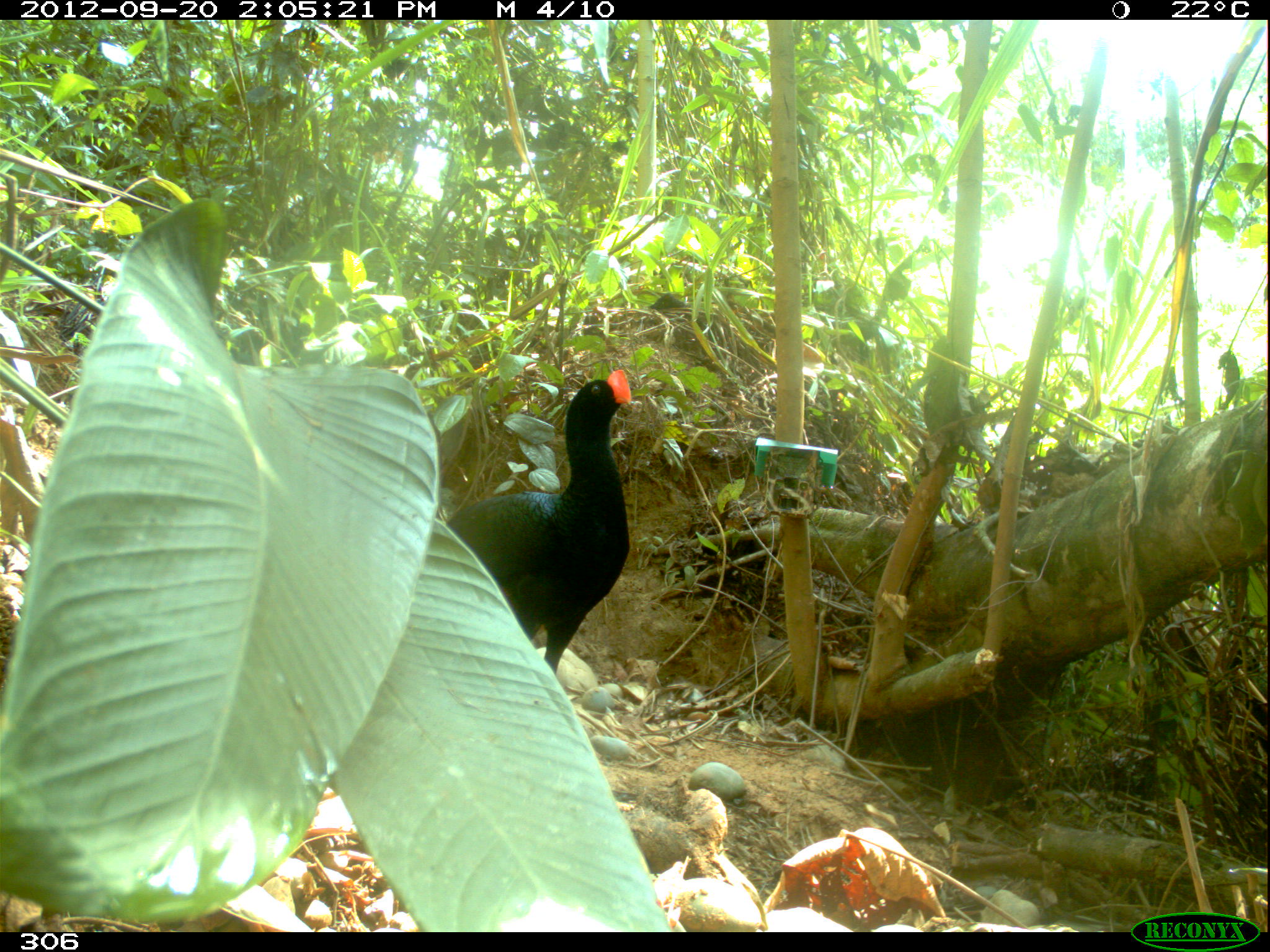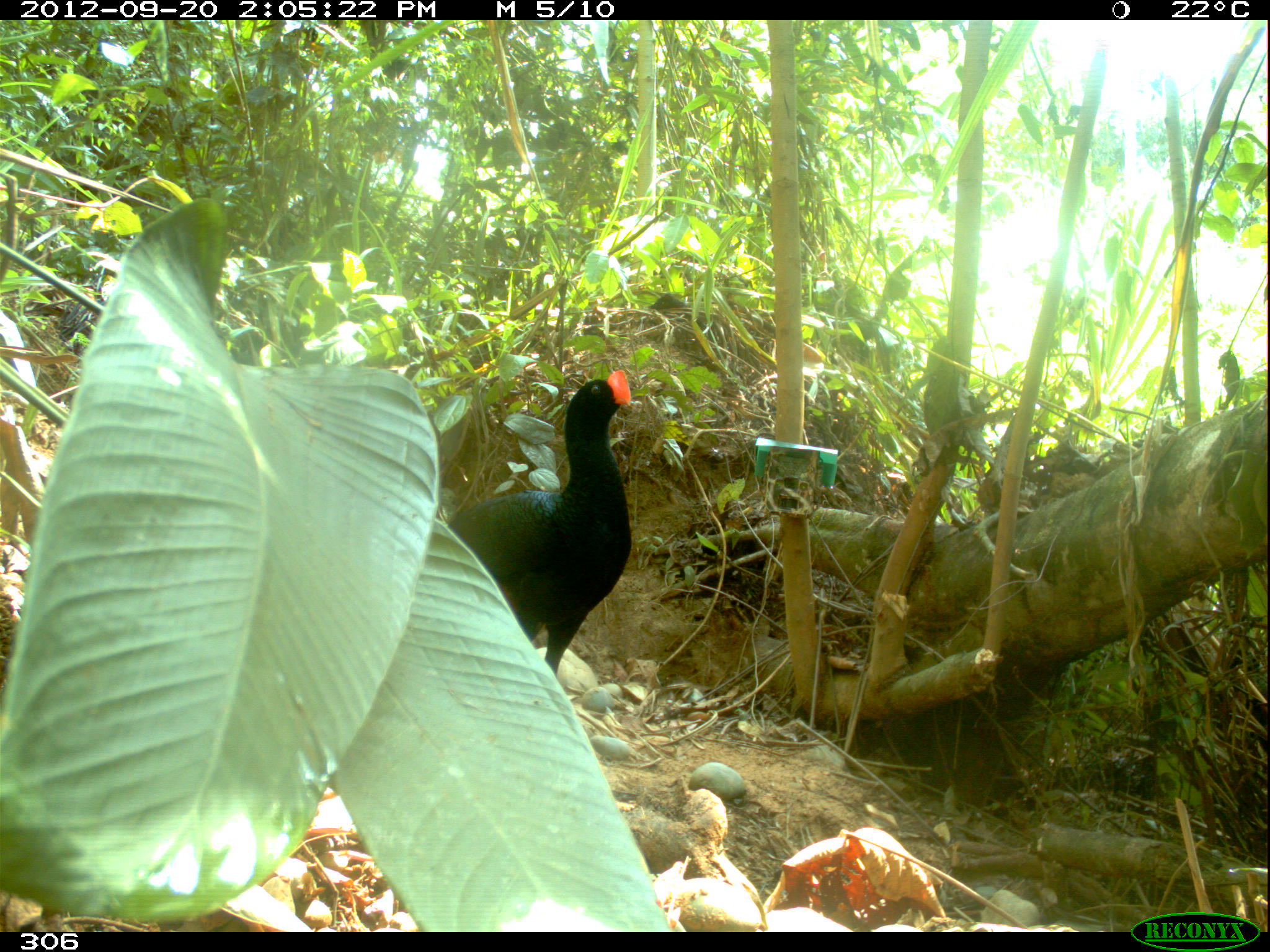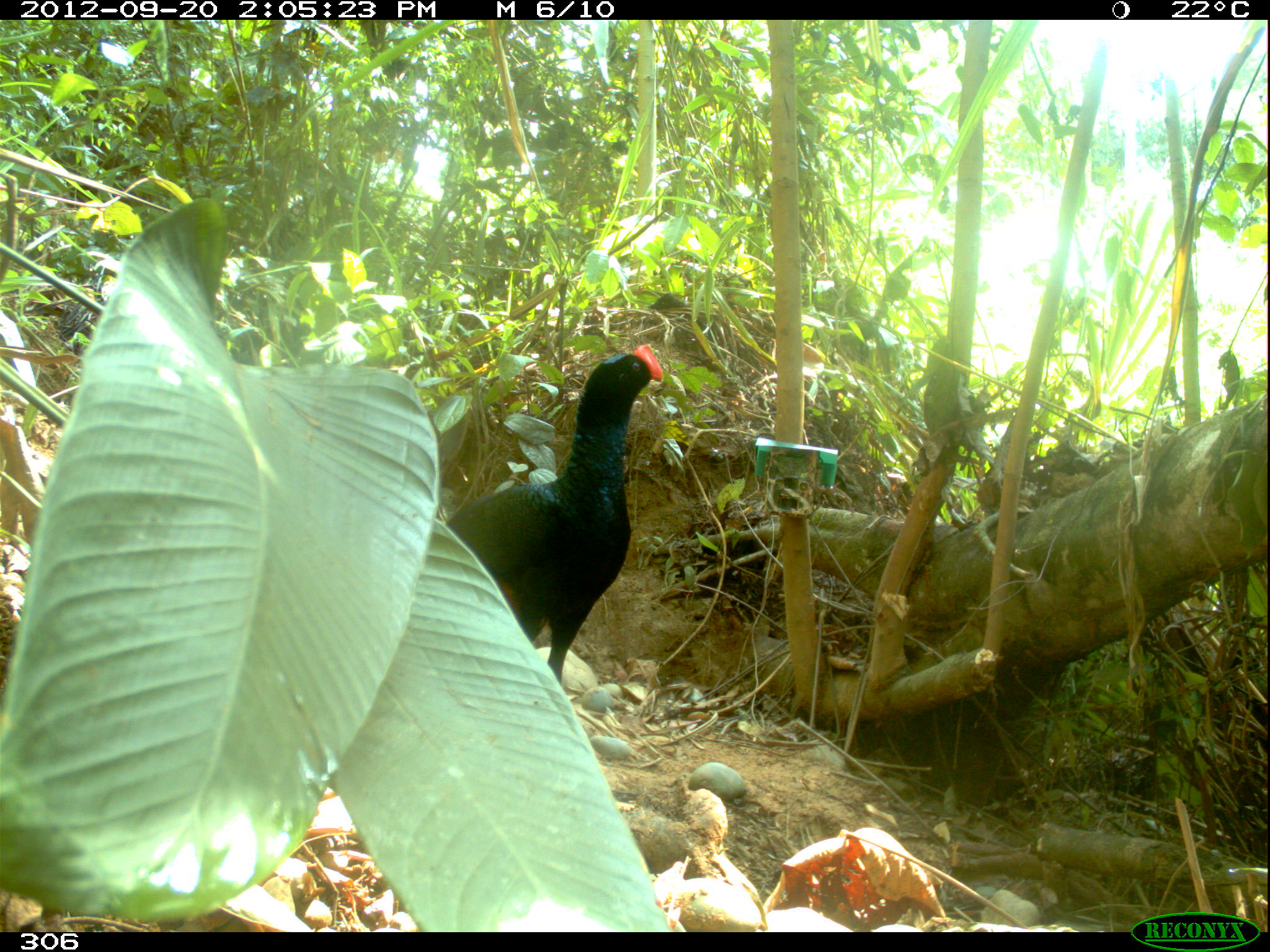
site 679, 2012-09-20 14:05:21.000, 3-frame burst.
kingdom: Animalia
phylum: Chordata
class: Aves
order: Galliformes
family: Cracidae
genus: Mitu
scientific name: Mitu tuberosum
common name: razor-billed curassow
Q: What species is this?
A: Mitu tuberosum (razor-billed curassow).